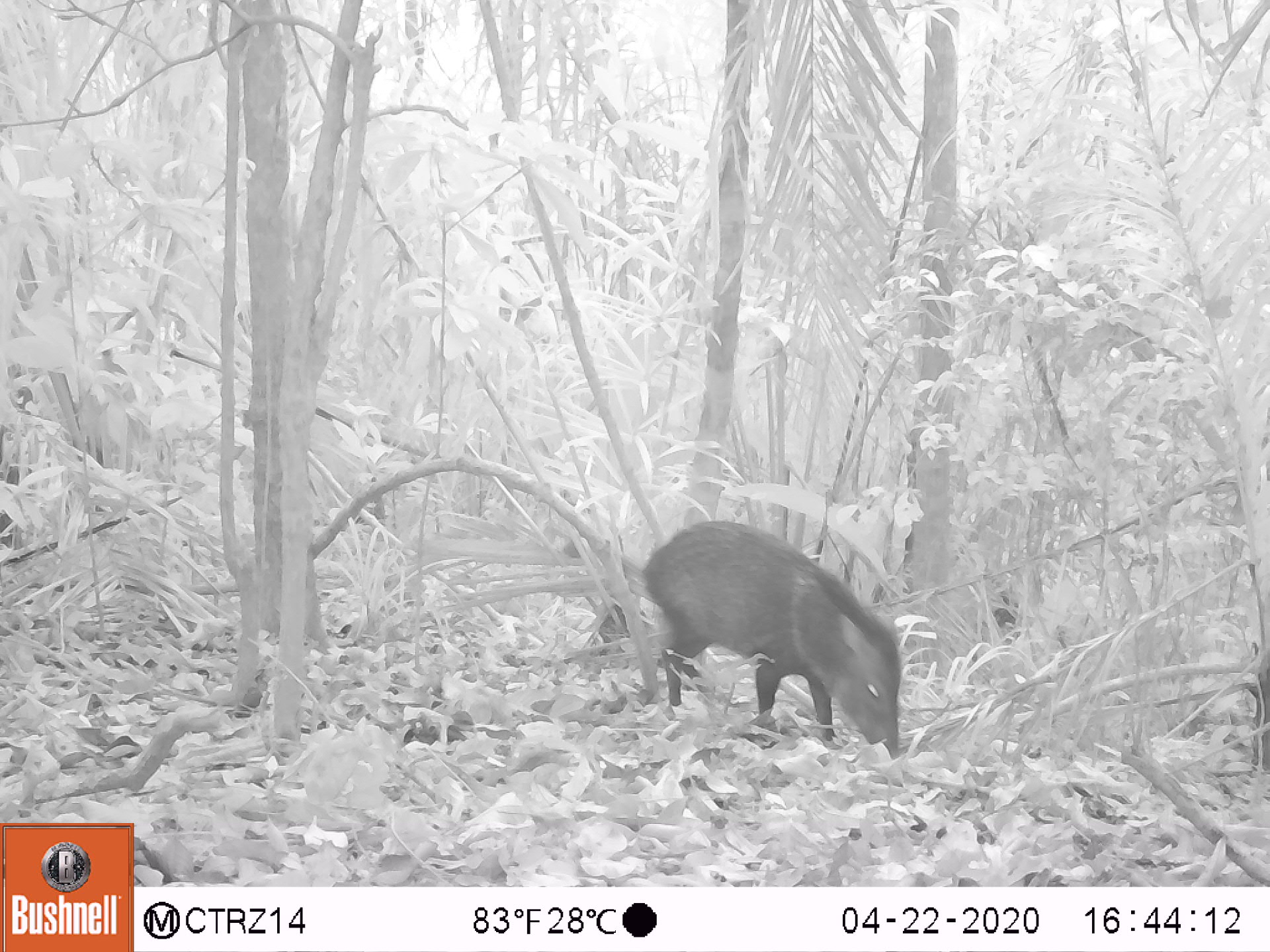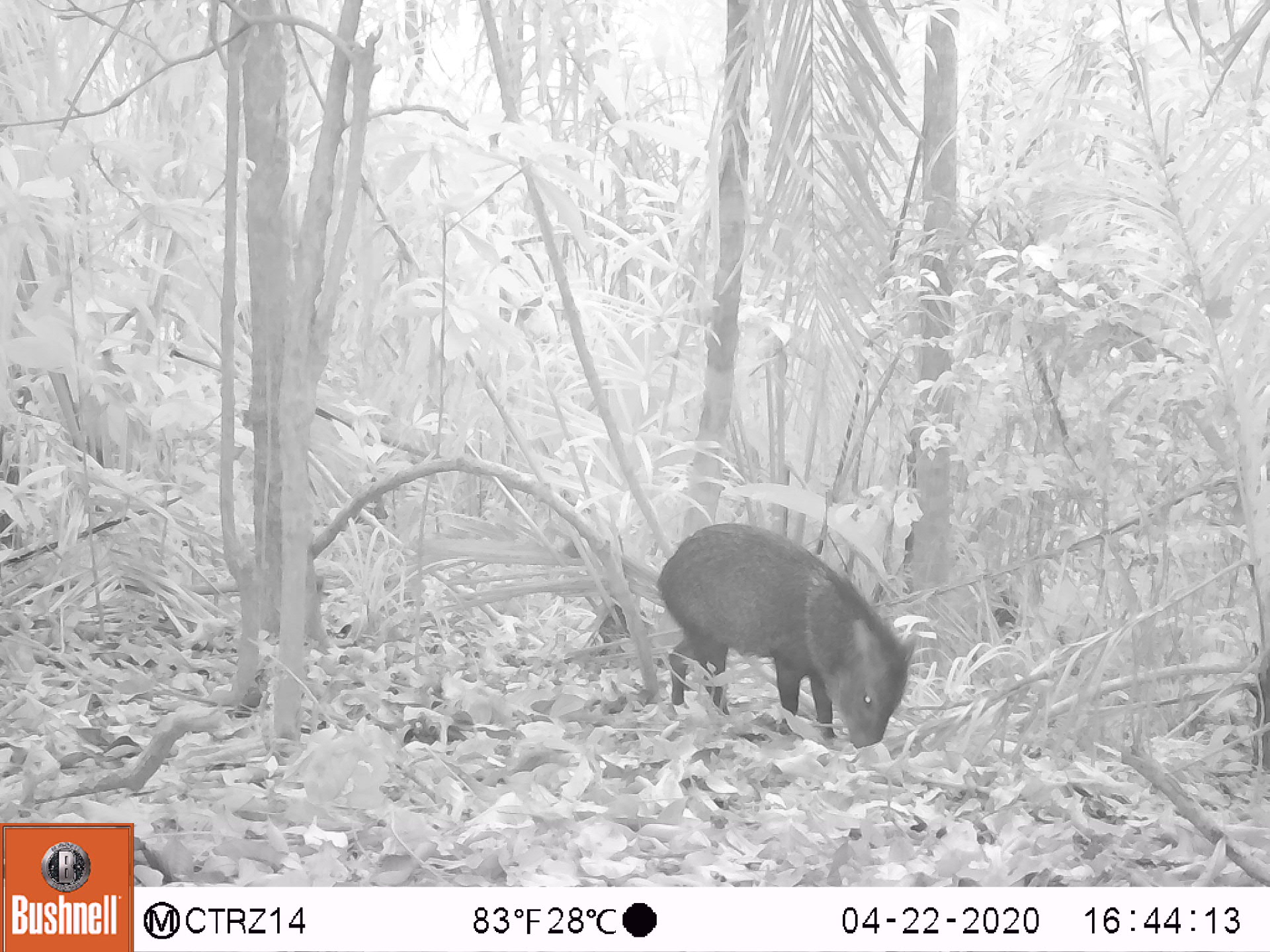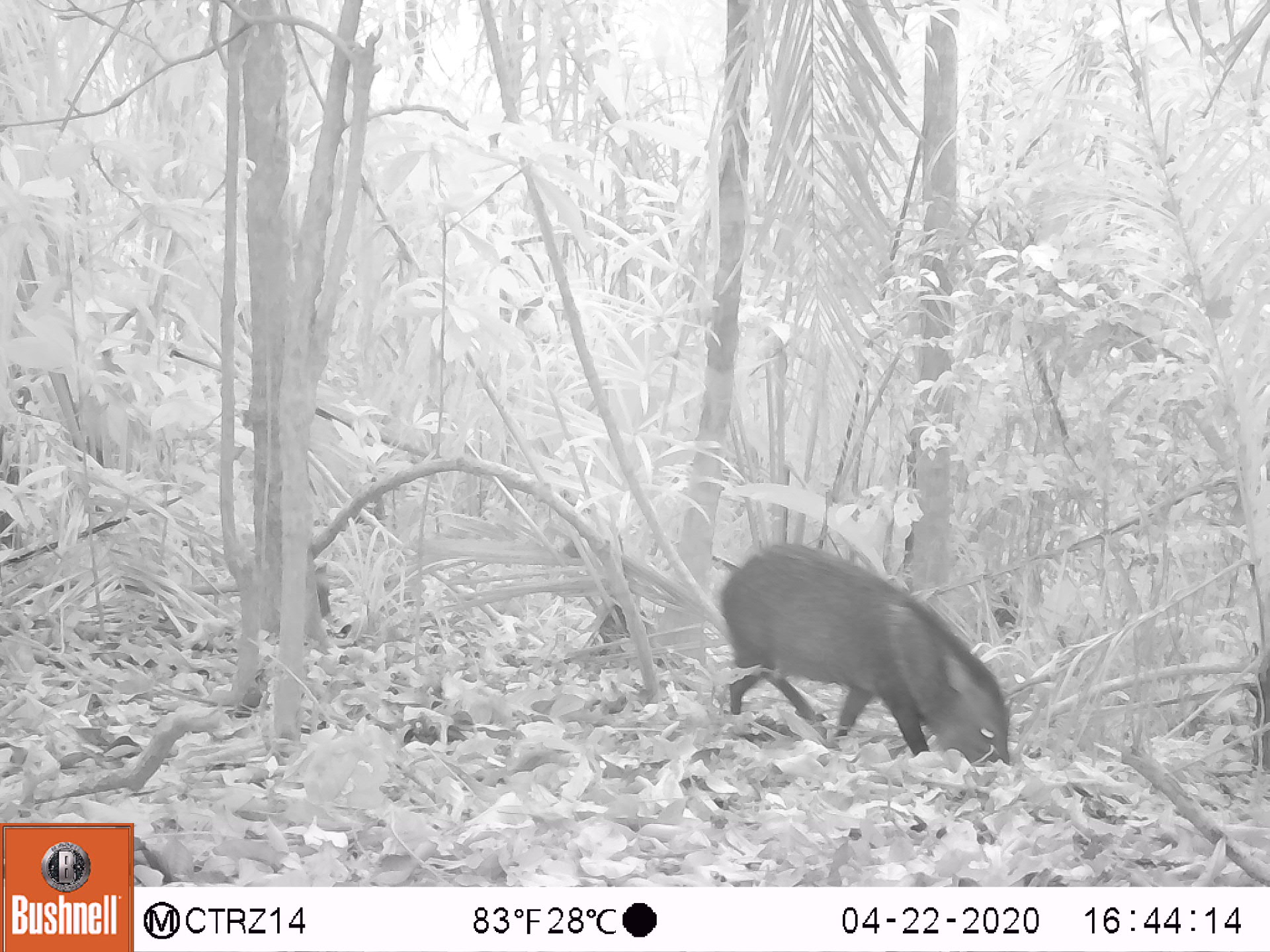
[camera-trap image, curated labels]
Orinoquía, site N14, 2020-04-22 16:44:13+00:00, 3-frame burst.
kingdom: Animalia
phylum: Chordata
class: Mammalia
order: Artiodactyla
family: Tayassuidae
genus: Pecari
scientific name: Pecari tajacu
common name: collared peccary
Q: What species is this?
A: Collared peccary (Pecari tajacu).